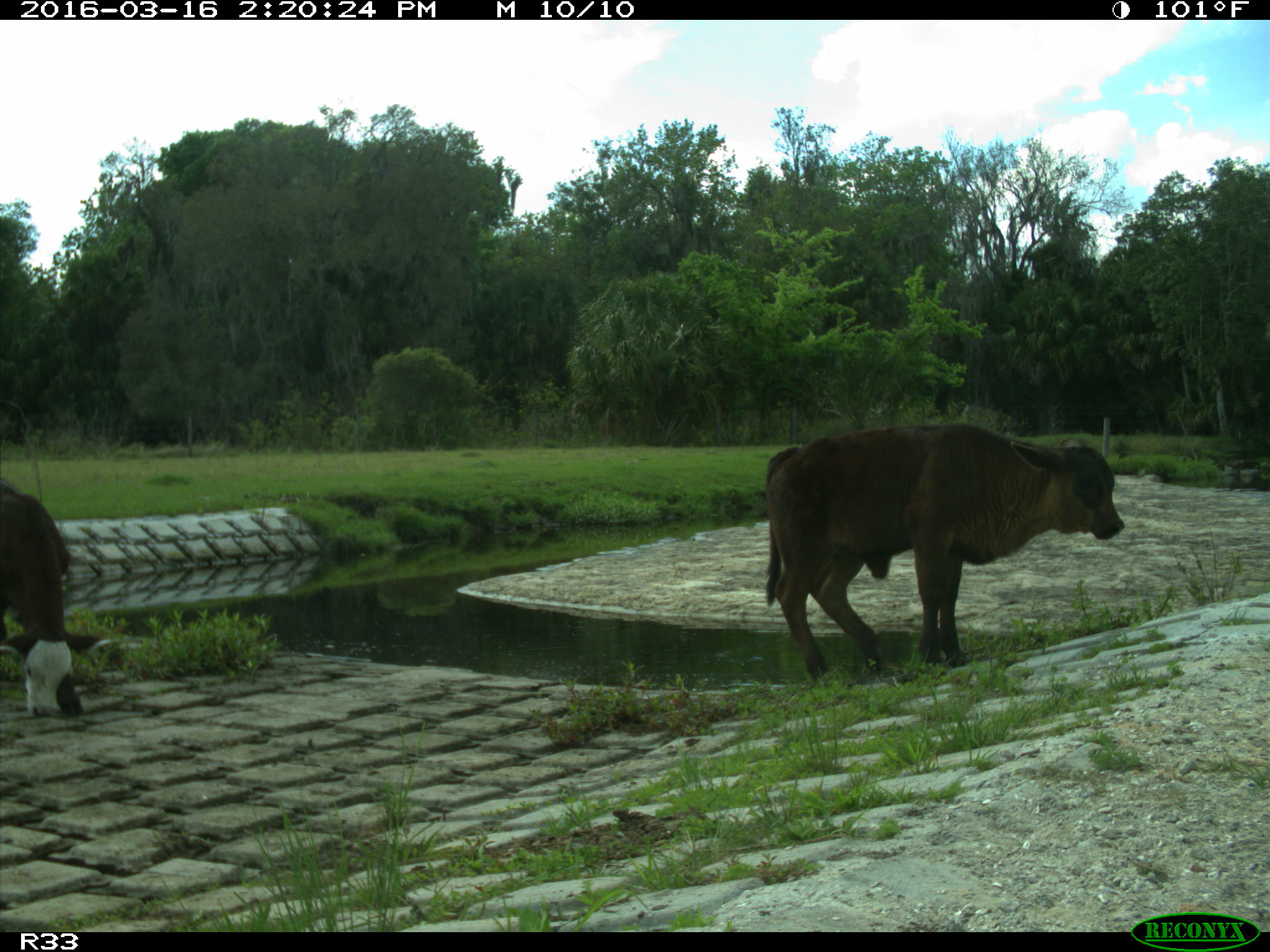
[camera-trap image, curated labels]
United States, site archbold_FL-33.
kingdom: Animalia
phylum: Chordata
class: Mammalia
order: Artiodactyla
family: Bovidae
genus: Bos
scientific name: Bos taurus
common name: domestic cow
Bos taurus (domestic cow).